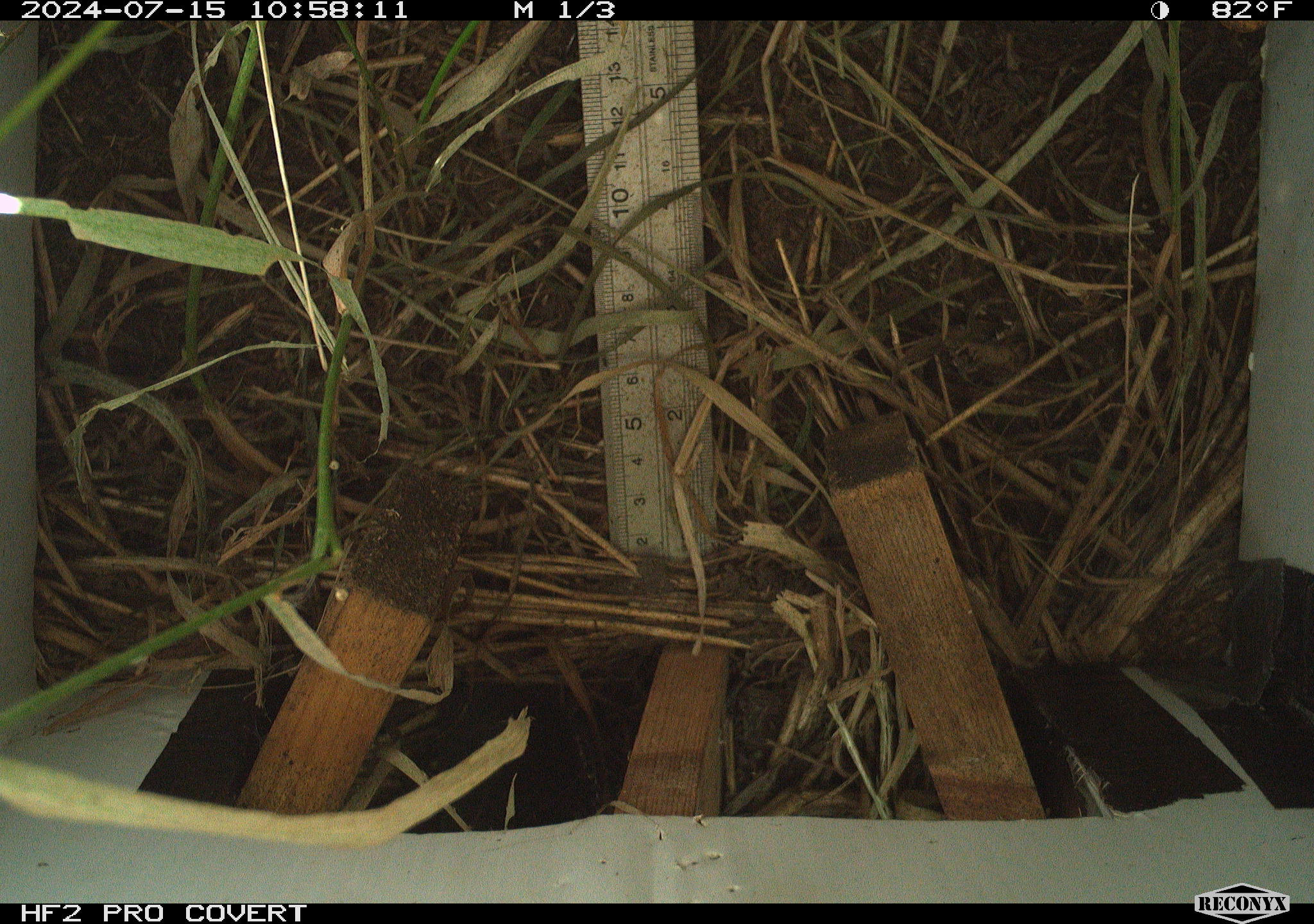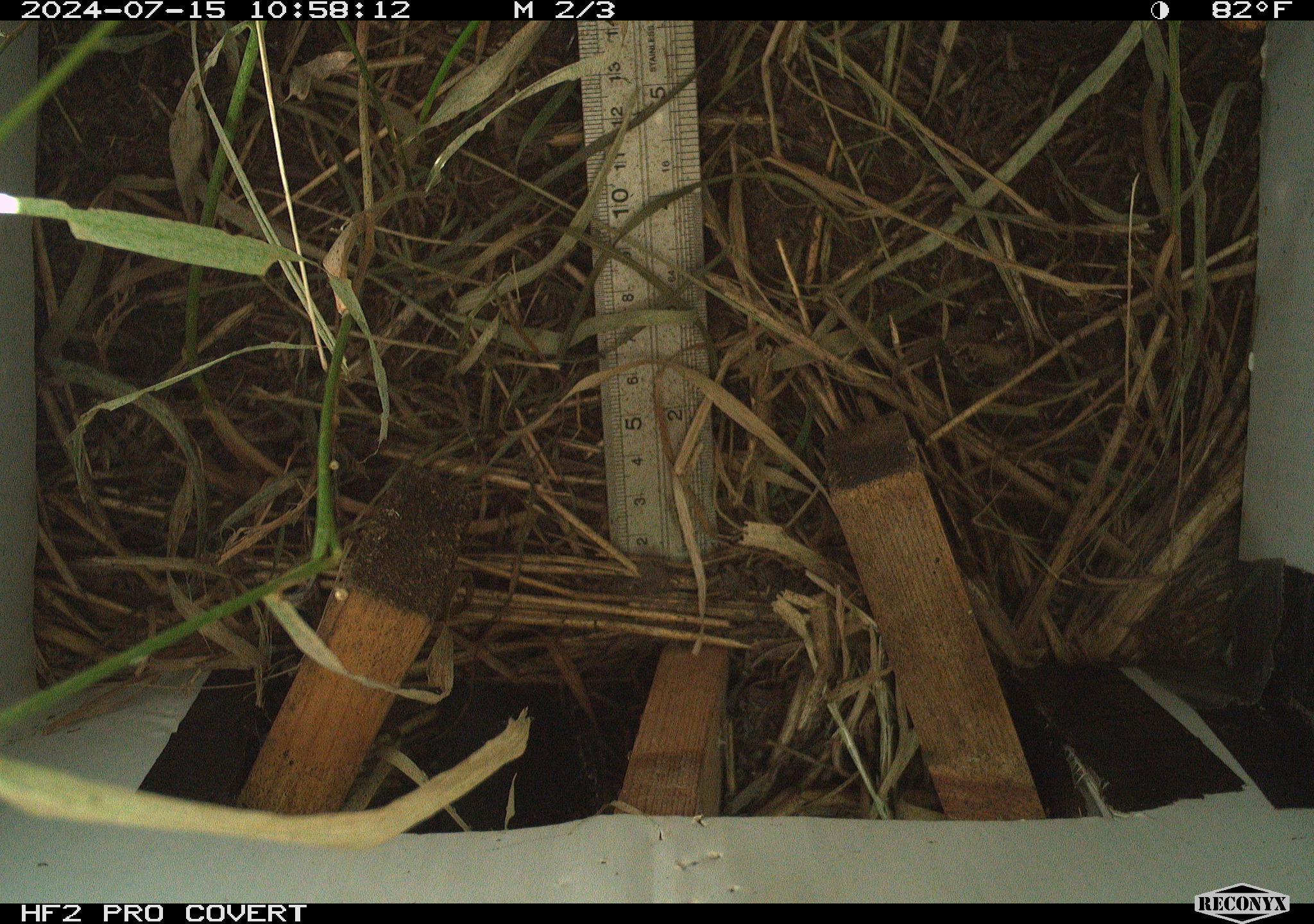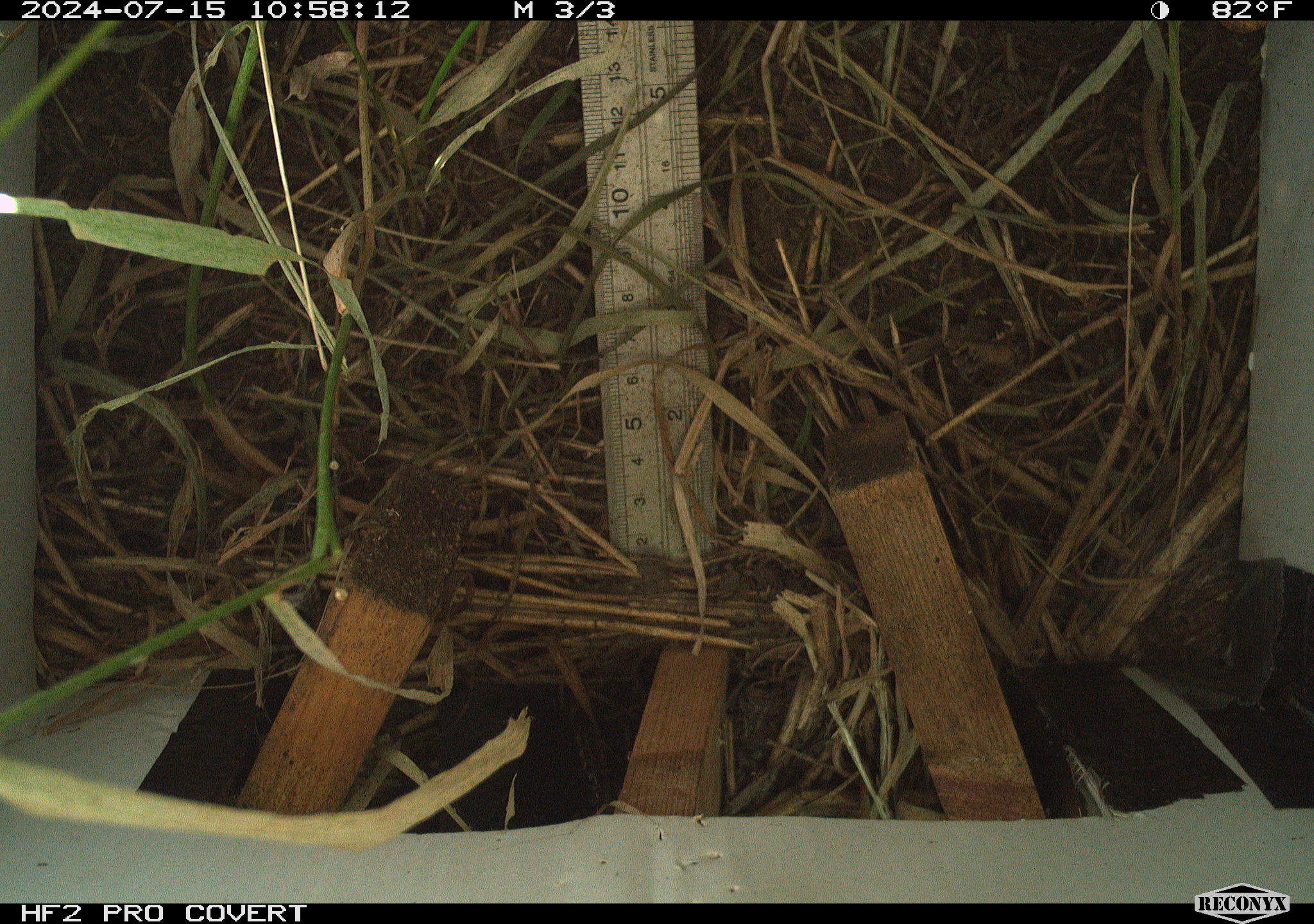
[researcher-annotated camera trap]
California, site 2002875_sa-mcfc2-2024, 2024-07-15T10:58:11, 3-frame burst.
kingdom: Animalia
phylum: Chordata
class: Mammalia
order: Rodentia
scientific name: Rodentia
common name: rodent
Rodent (Rodentia).